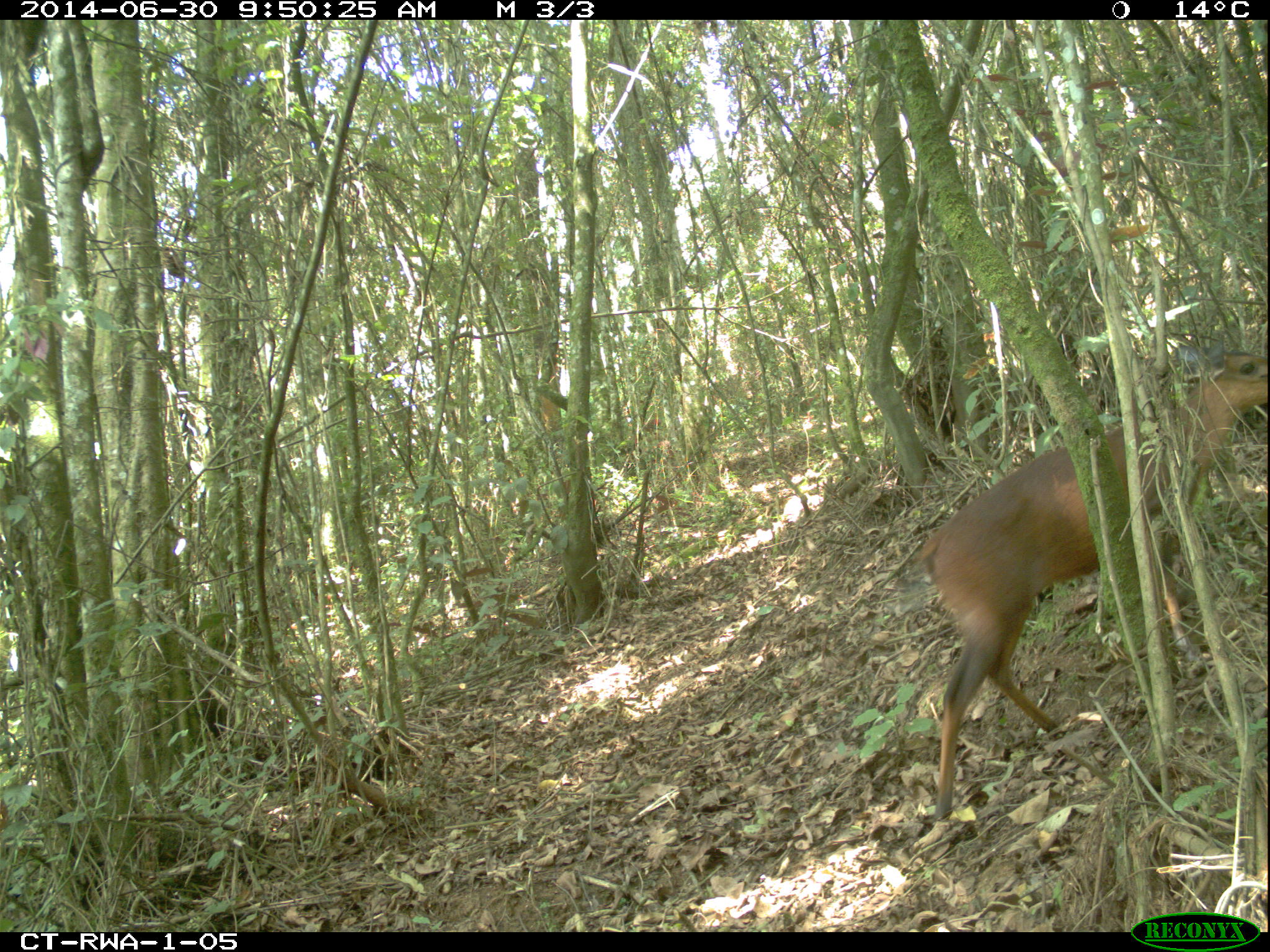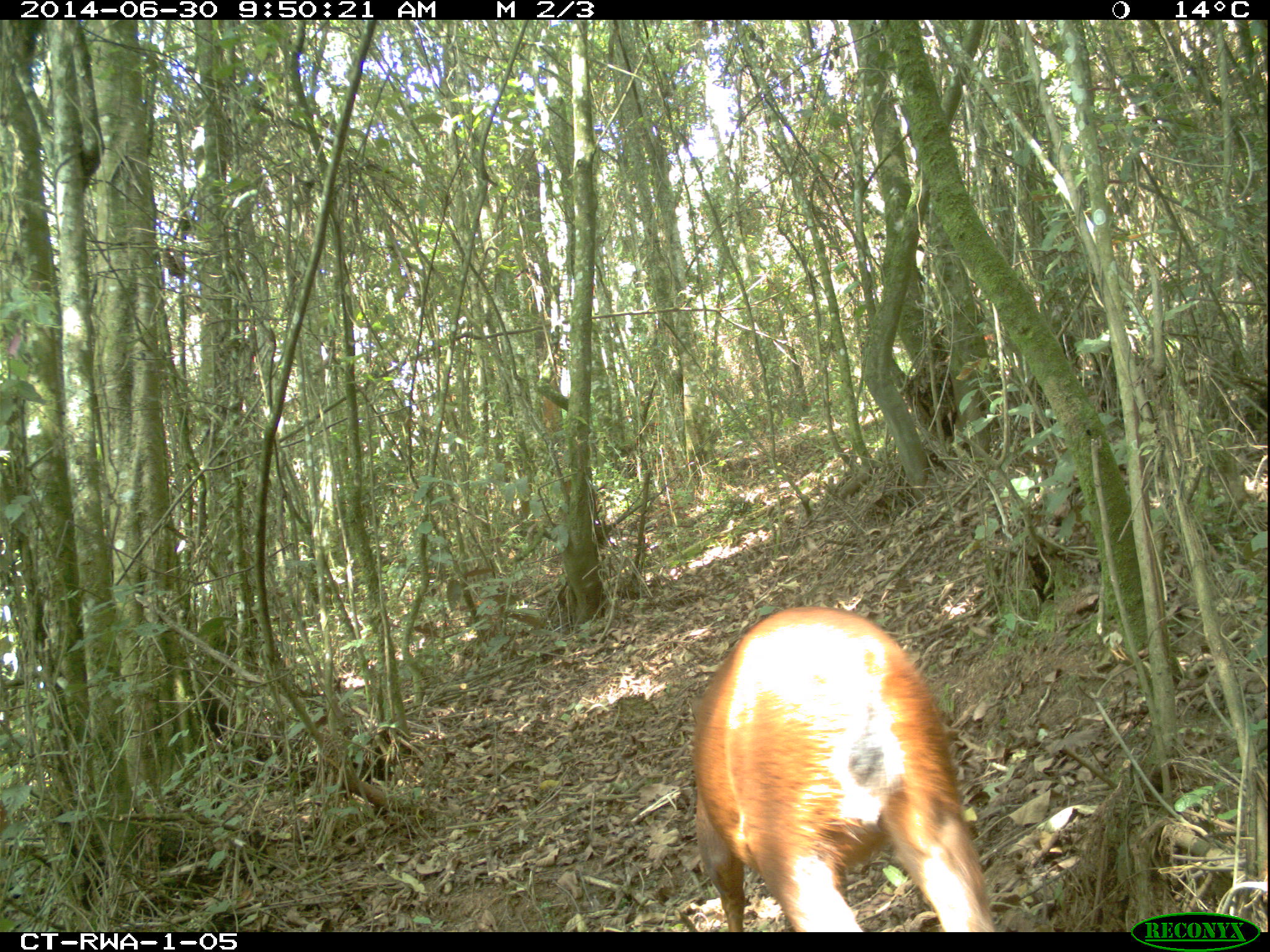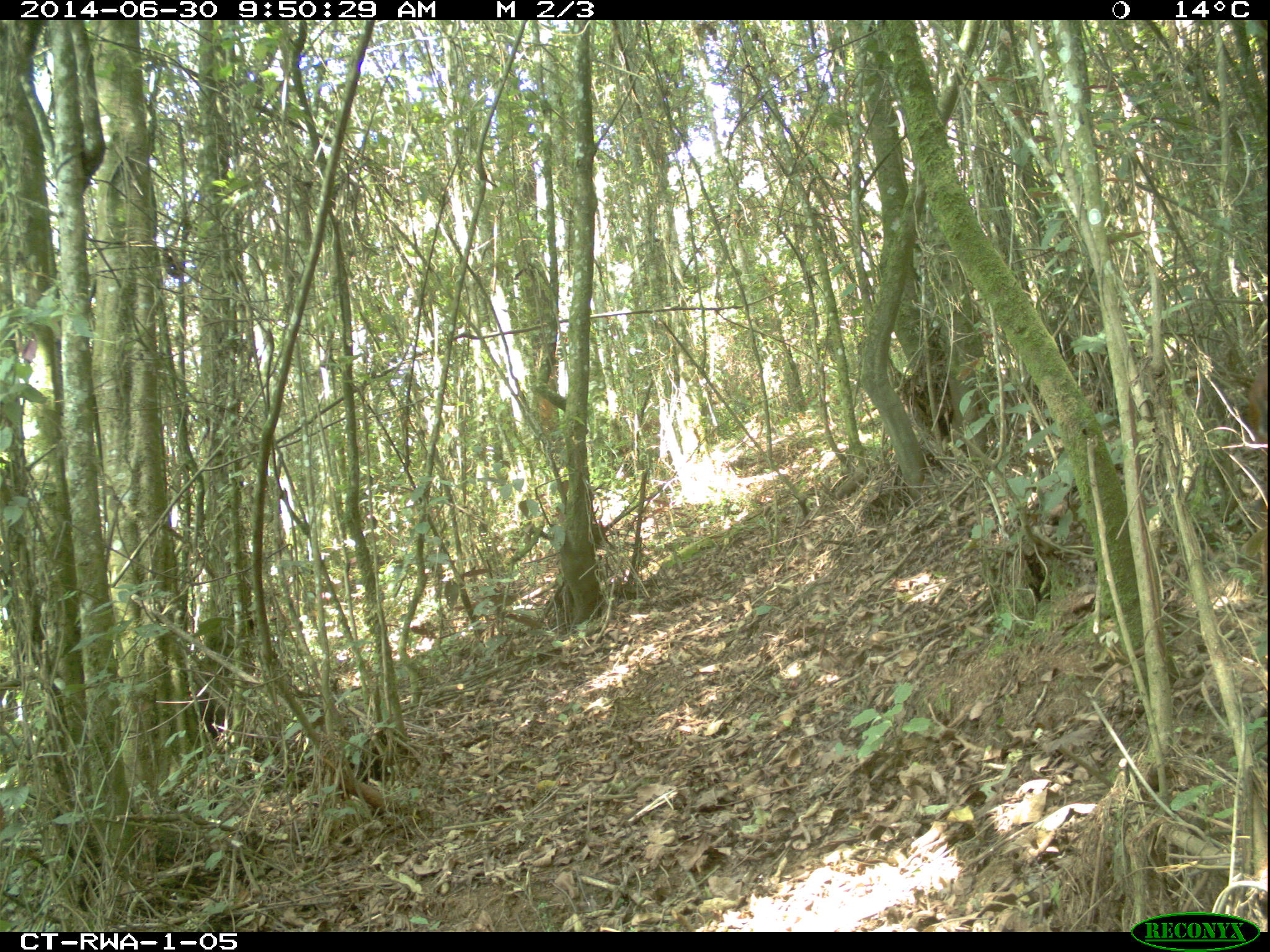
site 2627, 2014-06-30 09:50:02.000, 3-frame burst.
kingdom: Animalia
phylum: Chordata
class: Mammalia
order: Artiodactyla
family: Bovidae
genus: Cephalophus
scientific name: Cephalophus nigrifrons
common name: black-fronted duiker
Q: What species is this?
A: Cephalophus nigrifrons (black-fronted duiker).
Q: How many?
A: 1.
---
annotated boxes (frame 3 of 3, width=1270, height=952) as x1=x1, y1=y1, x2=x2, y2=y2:
cephalophus nigrifrons: x1=1242, y1=367, x2=1265, y2=582